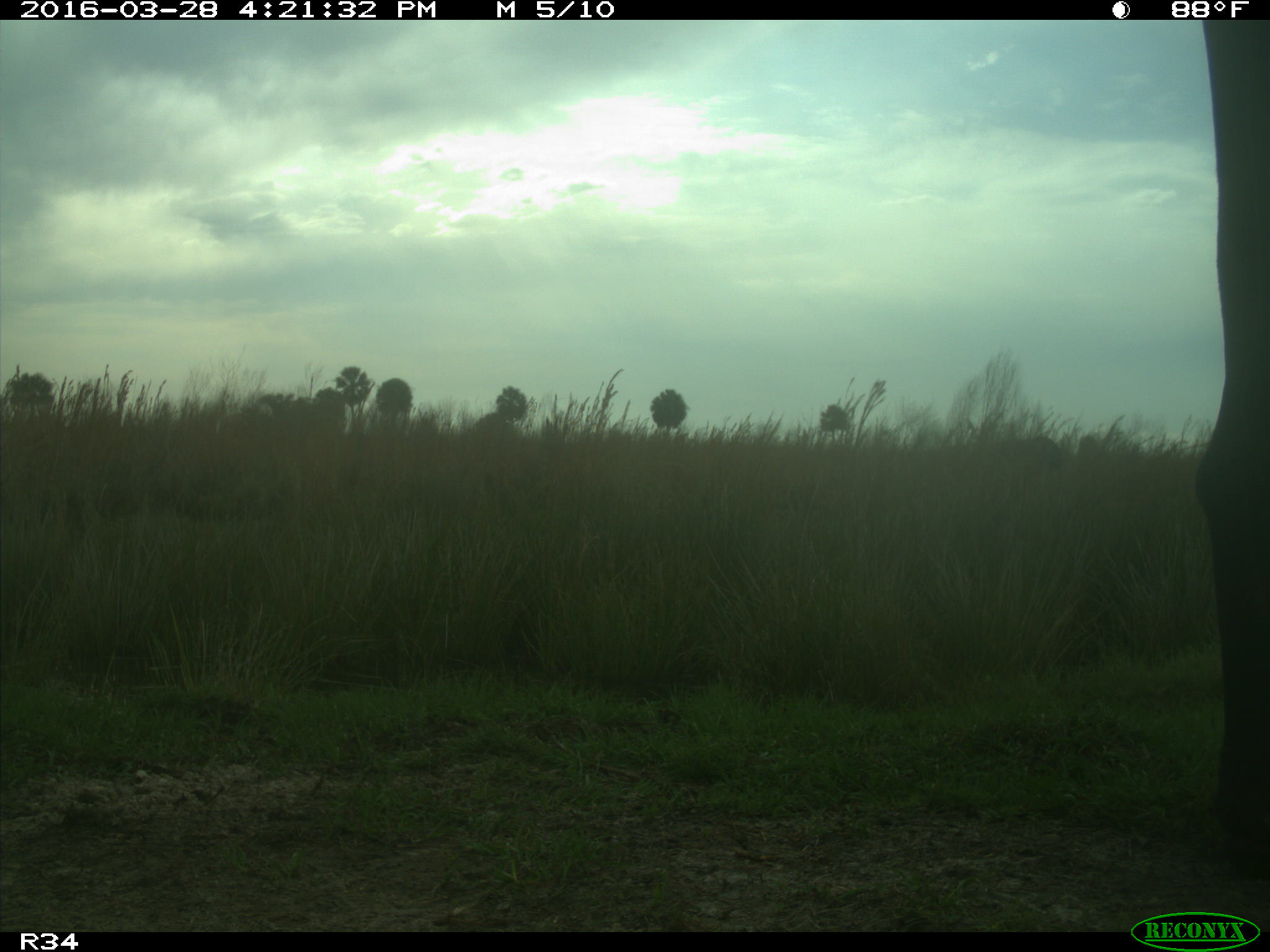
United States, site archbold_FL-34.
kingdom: Animalia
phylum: Chordata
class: Mammalia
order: Artiodactyla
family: Bovidae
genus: Bos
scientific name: Bos taurus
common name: domestic cow